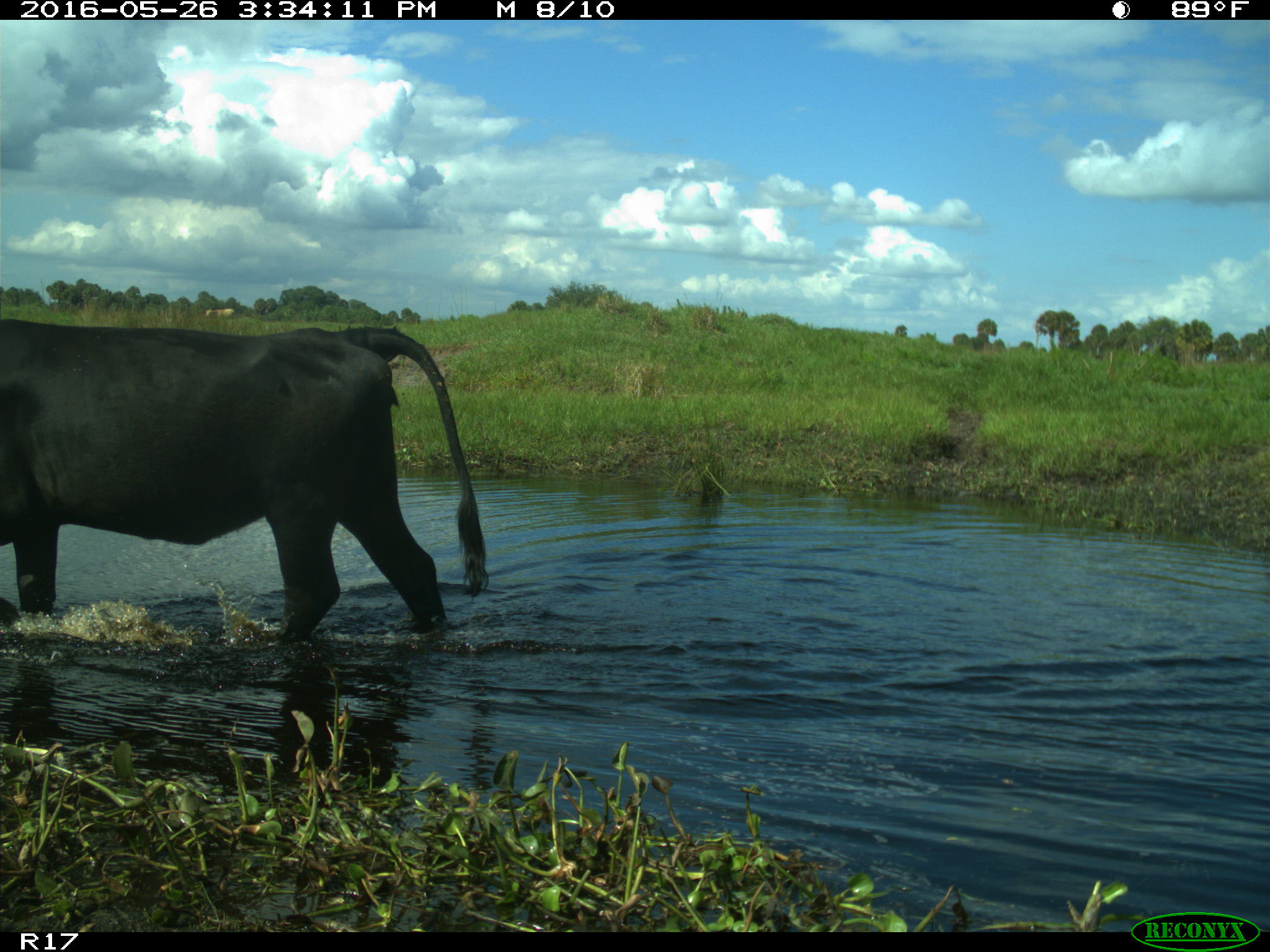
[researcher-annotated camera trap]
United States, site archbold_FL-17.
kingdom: Animalia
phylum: Chordata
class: Mammalia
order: Artiodactyla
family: Bovidae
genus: Bos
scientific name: Bos taurus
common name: domestic cow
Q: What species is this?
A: Bos taurus (domestic cow).